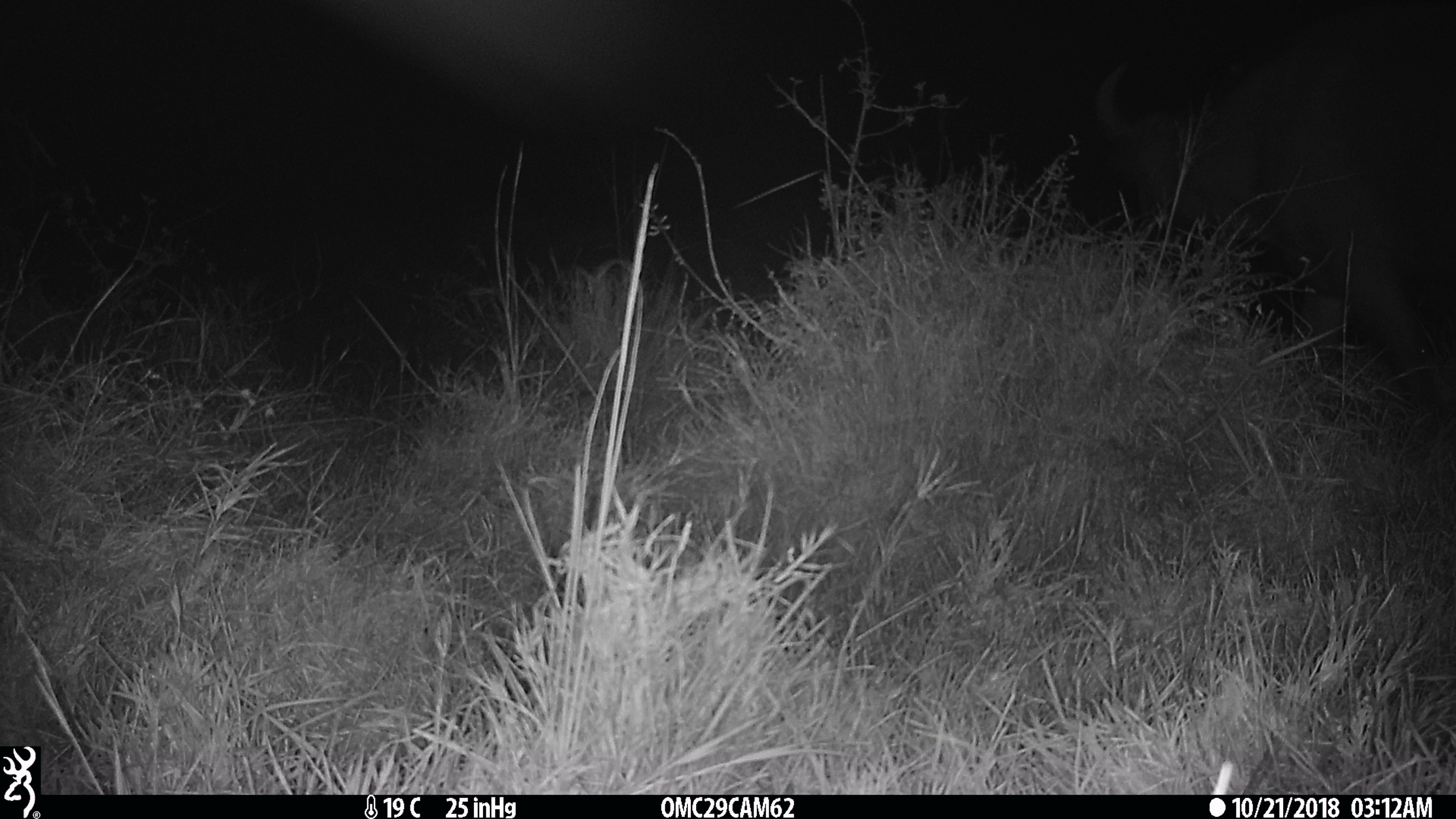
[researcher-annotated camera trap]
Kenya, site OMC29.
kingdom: Animalia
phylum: Chordata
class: Mammalia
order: Artiodactyla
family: Bovidae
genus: Syncerus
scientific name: Syncerus caffer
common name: buffalo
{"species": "buffalo (Syncerus caffer)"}